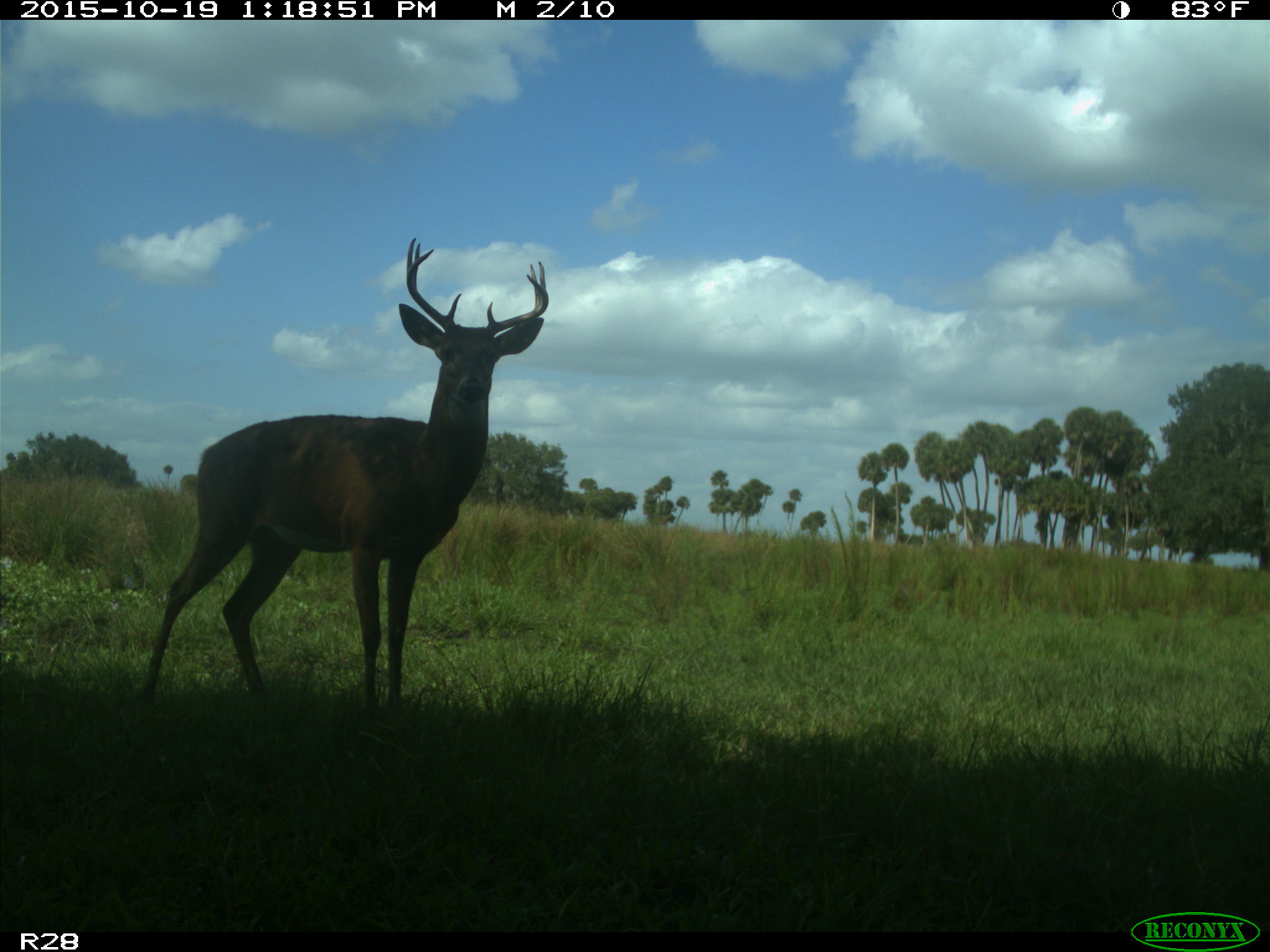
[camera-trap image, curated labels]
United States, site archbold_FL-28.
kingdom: Animalia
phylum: Chordata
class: Mammalia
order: Artiodactyla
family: Cervidae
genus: Odocoileus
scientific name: Odocoileus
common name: deer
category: unidentified deer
Unidentified deer (deer) (Odocoileus).